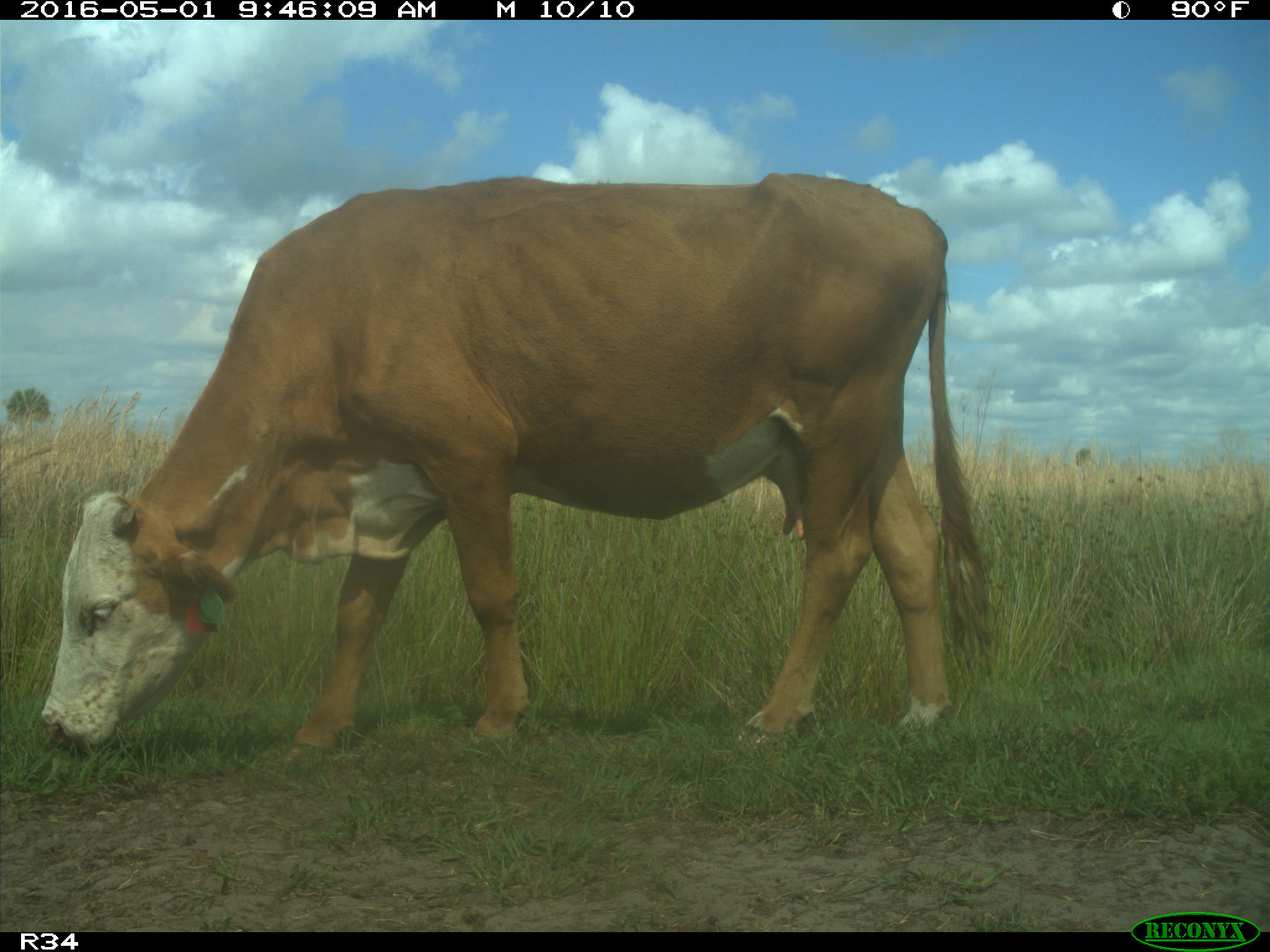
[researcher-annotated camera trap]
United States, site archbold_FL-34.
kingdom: Animalia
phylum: Chordata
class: Mammalia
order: Artiodactyla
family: Bovidae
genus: Bos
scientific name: Bos taurus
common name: domestic cow